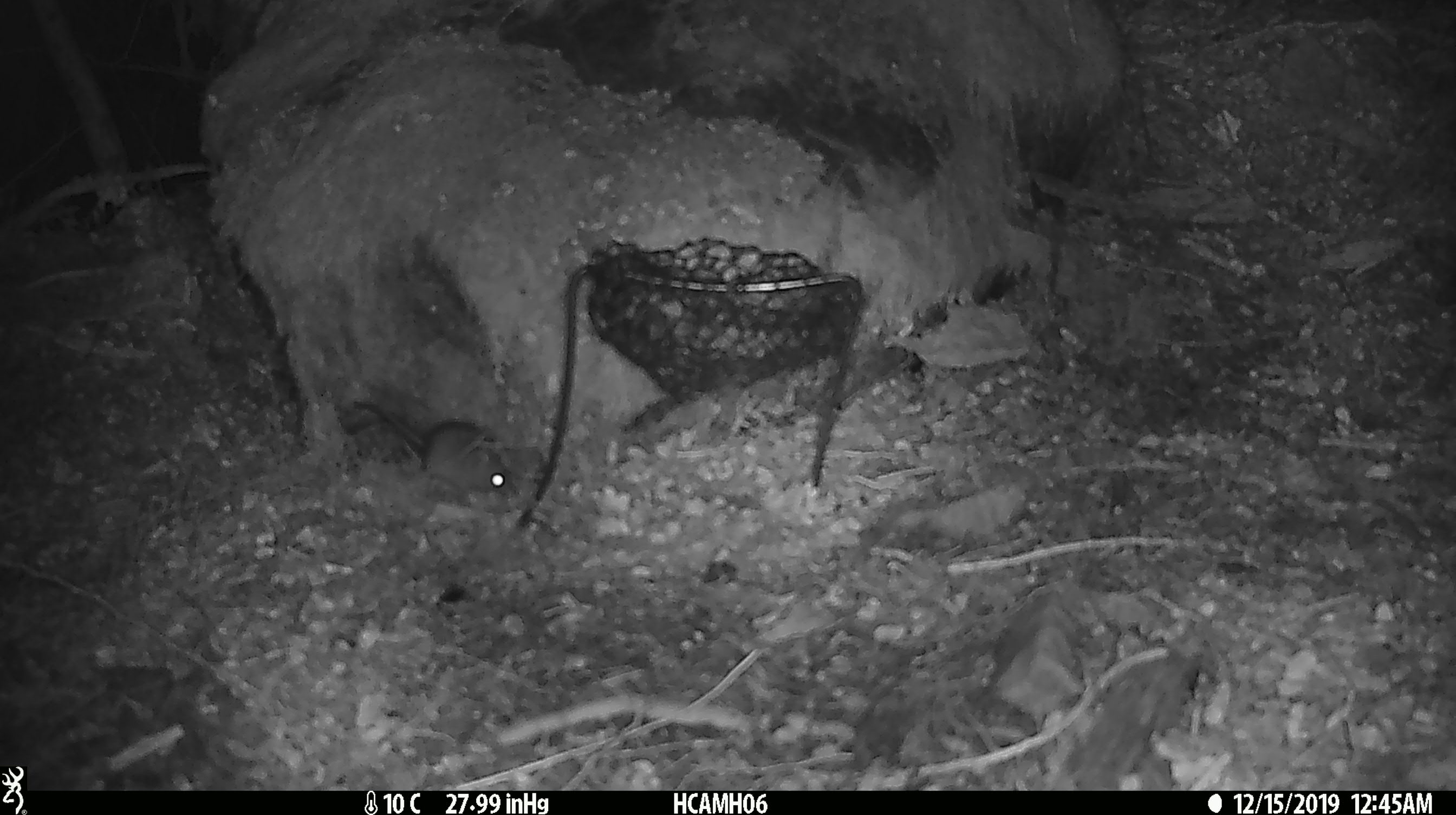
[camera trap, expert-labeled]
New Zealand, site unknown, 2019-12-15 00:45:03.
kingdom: Animalia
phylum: Chordata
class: Mammalia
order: Rodentia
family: Muridae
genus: Mus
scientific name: Mus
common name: mouse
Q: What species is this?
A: Mouse (Mus).